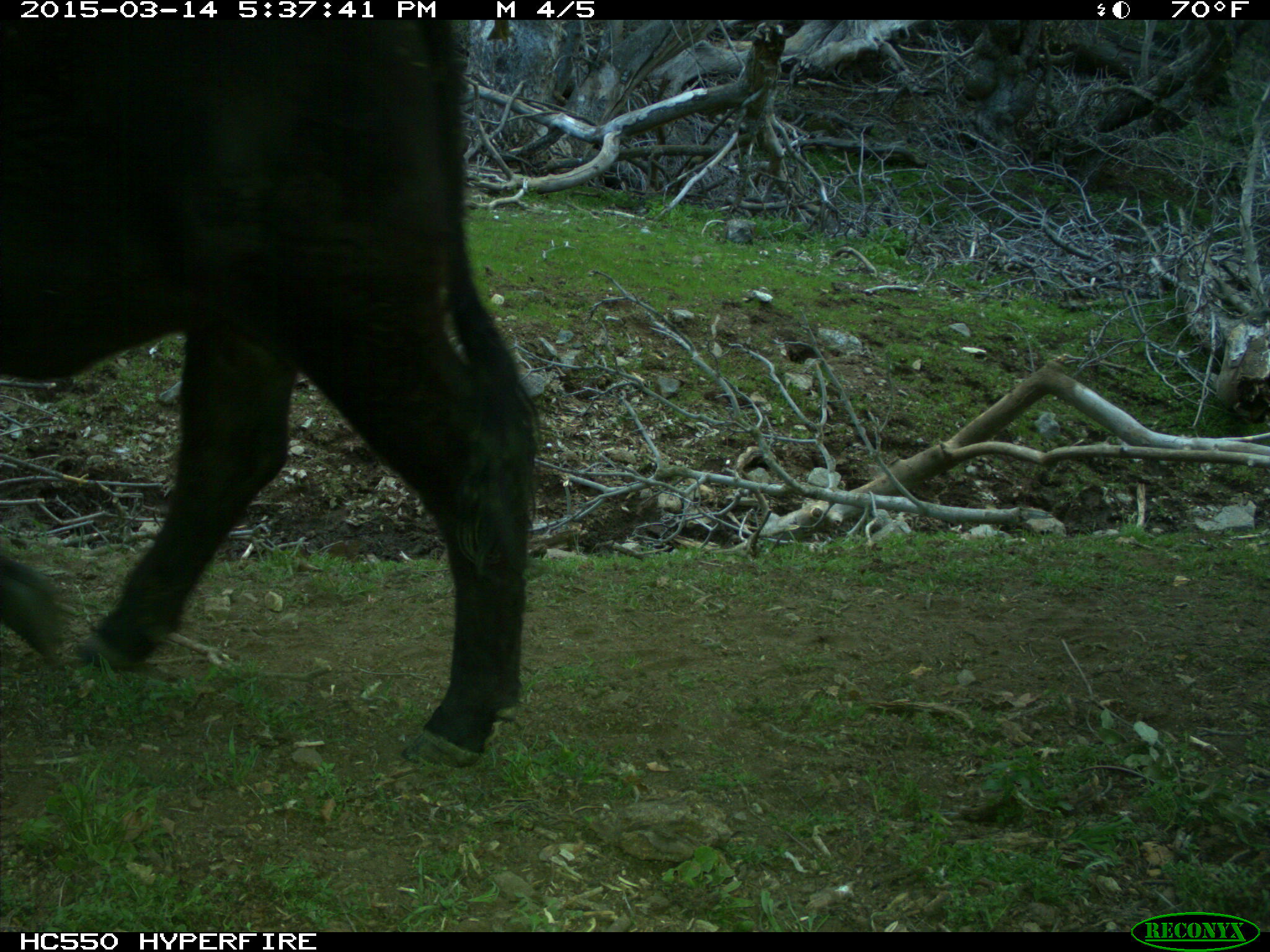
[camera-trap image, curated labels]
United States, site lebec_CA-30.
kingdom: Animalia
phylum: Chordata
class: Mammalia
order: Artiodactyla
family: Bovidae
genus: Bos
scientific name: Bos taurus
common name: domestic cow